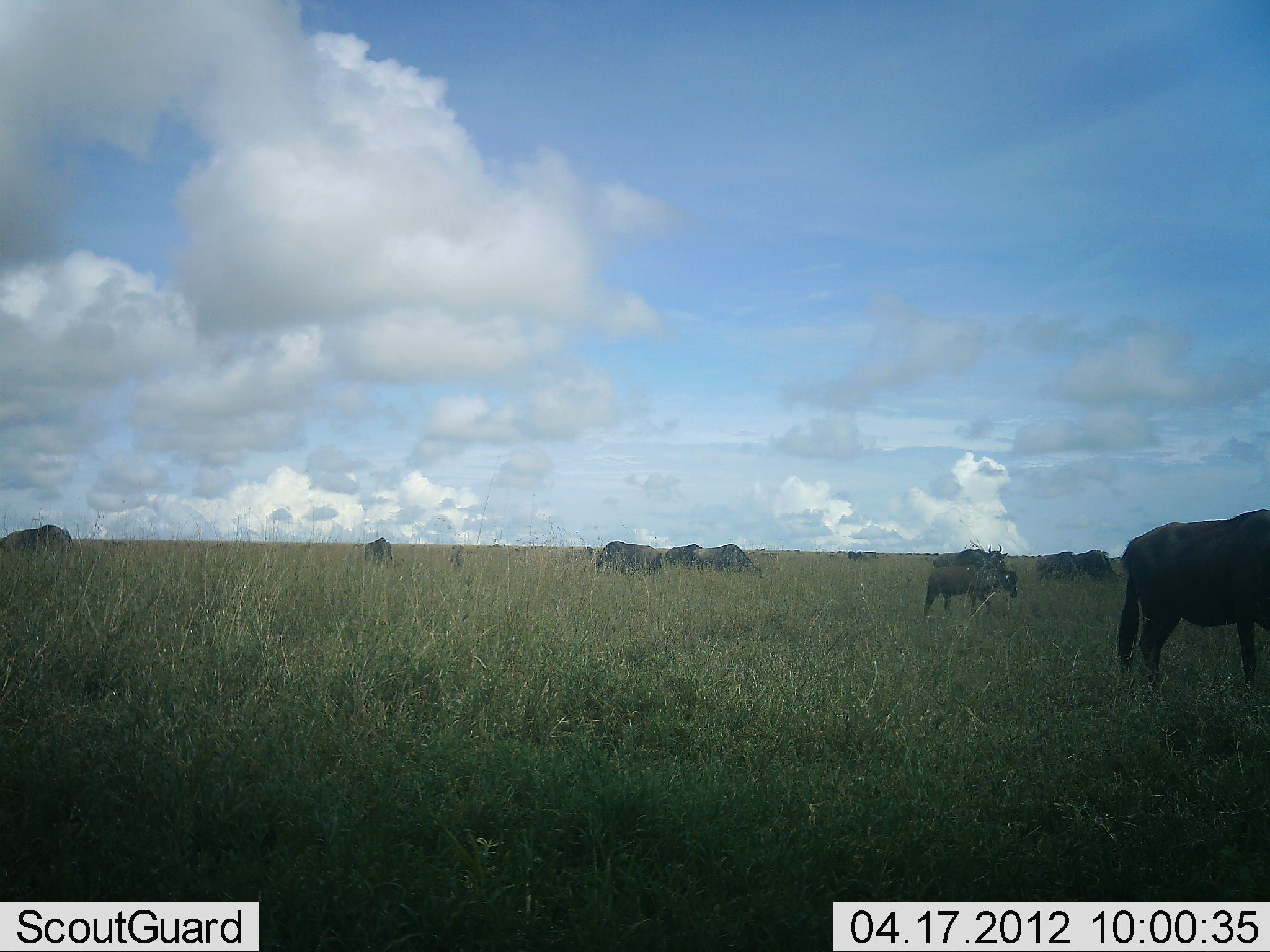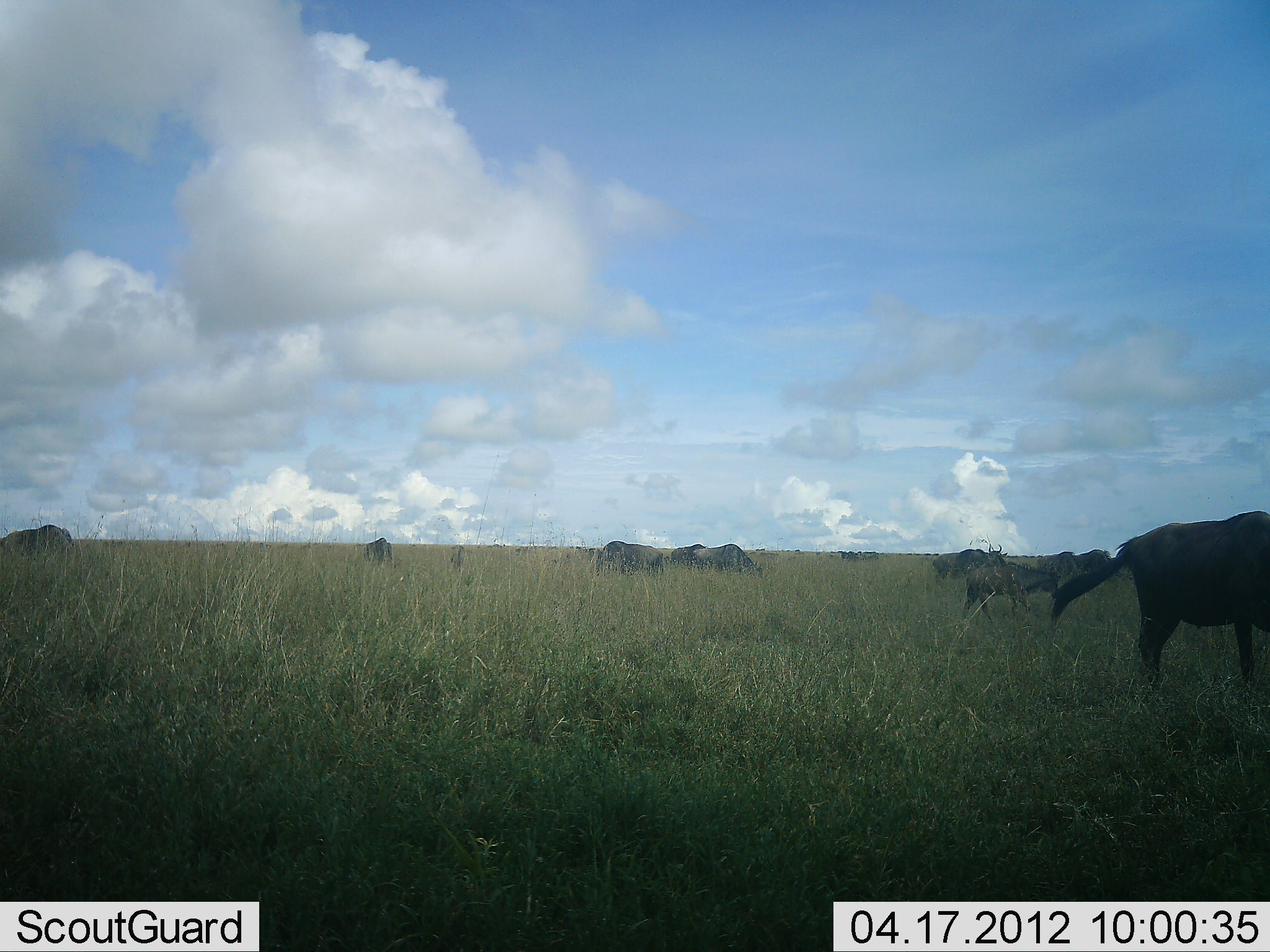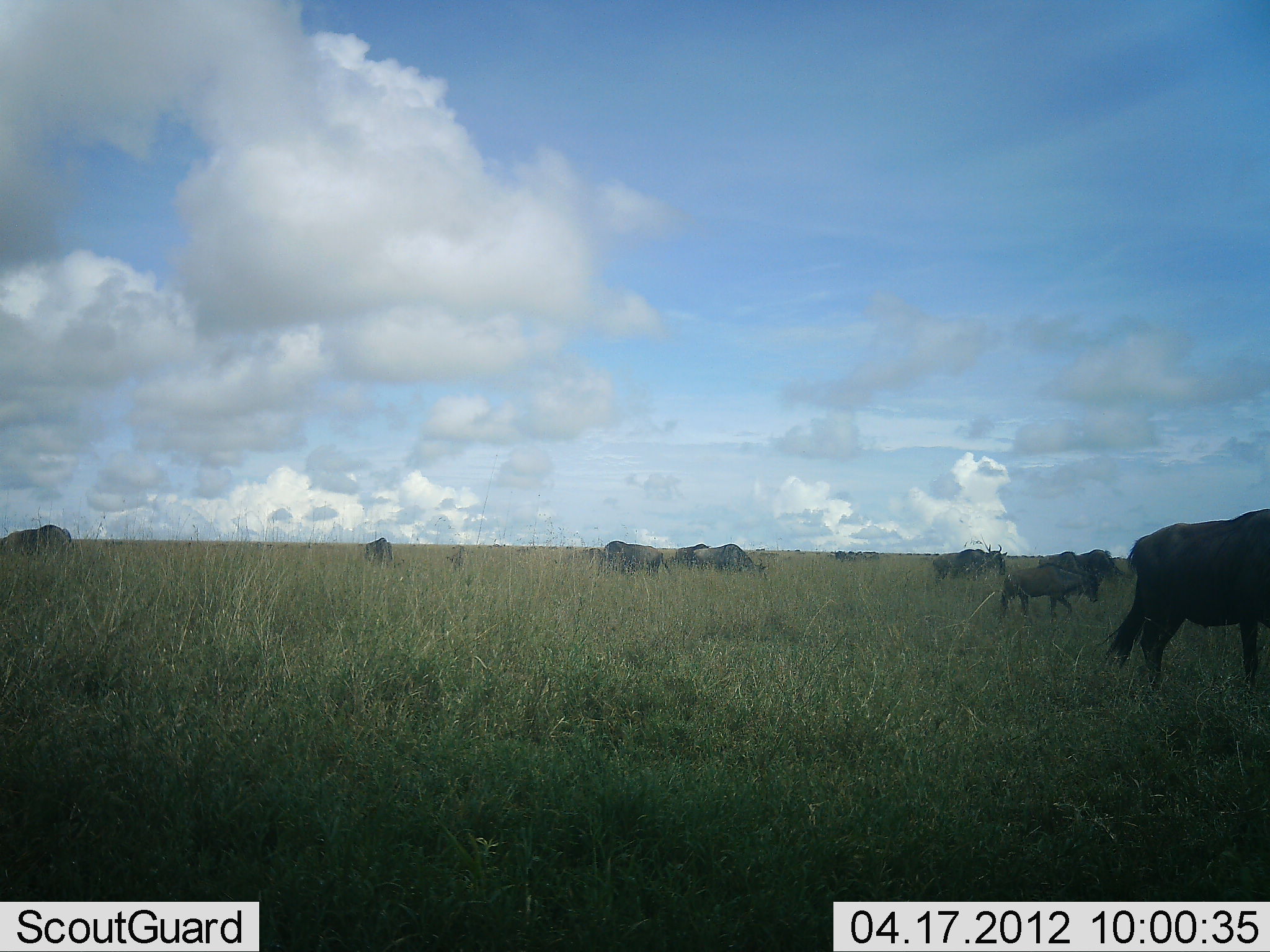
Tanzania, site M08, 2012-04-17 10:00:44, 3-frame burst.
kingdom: Animalia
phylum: Chordata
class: Mammalia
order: Artiodactyla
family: Bovidae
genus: Connochaetes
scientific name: Connochaetes taurinus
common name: blue wildebeest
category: wildebeest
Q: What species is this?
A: Wildebeest (blue wildebeest) (Connochaetes taurinus).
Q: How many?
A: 10.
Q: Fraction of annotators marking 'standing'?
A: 48%.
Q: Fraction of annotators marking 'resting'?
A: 0%.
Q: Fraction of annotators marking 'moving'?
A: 57%.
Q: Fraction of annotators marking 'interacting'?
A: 0%.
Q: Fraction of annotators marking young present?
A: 35%.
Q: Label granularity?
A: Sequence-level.